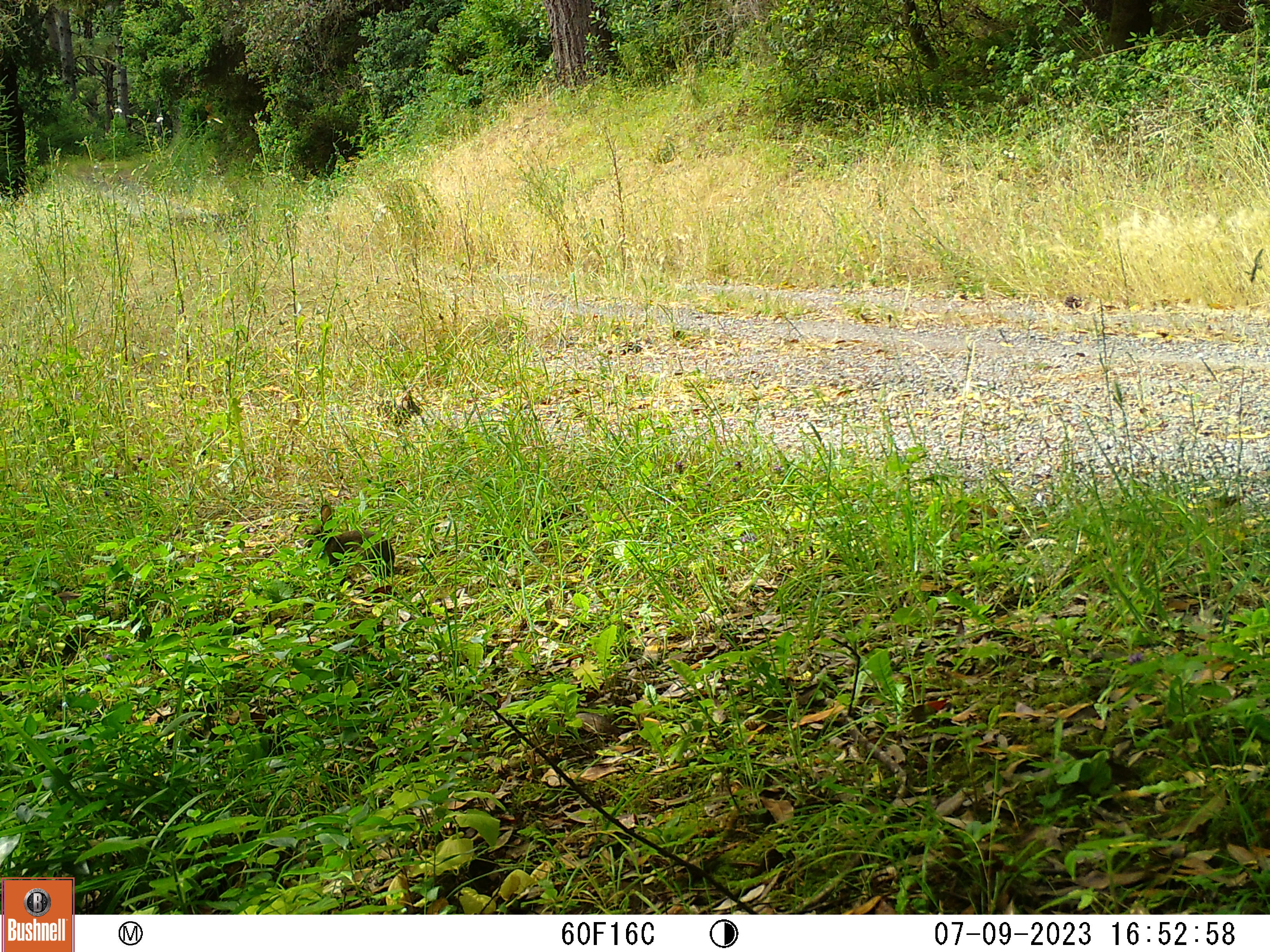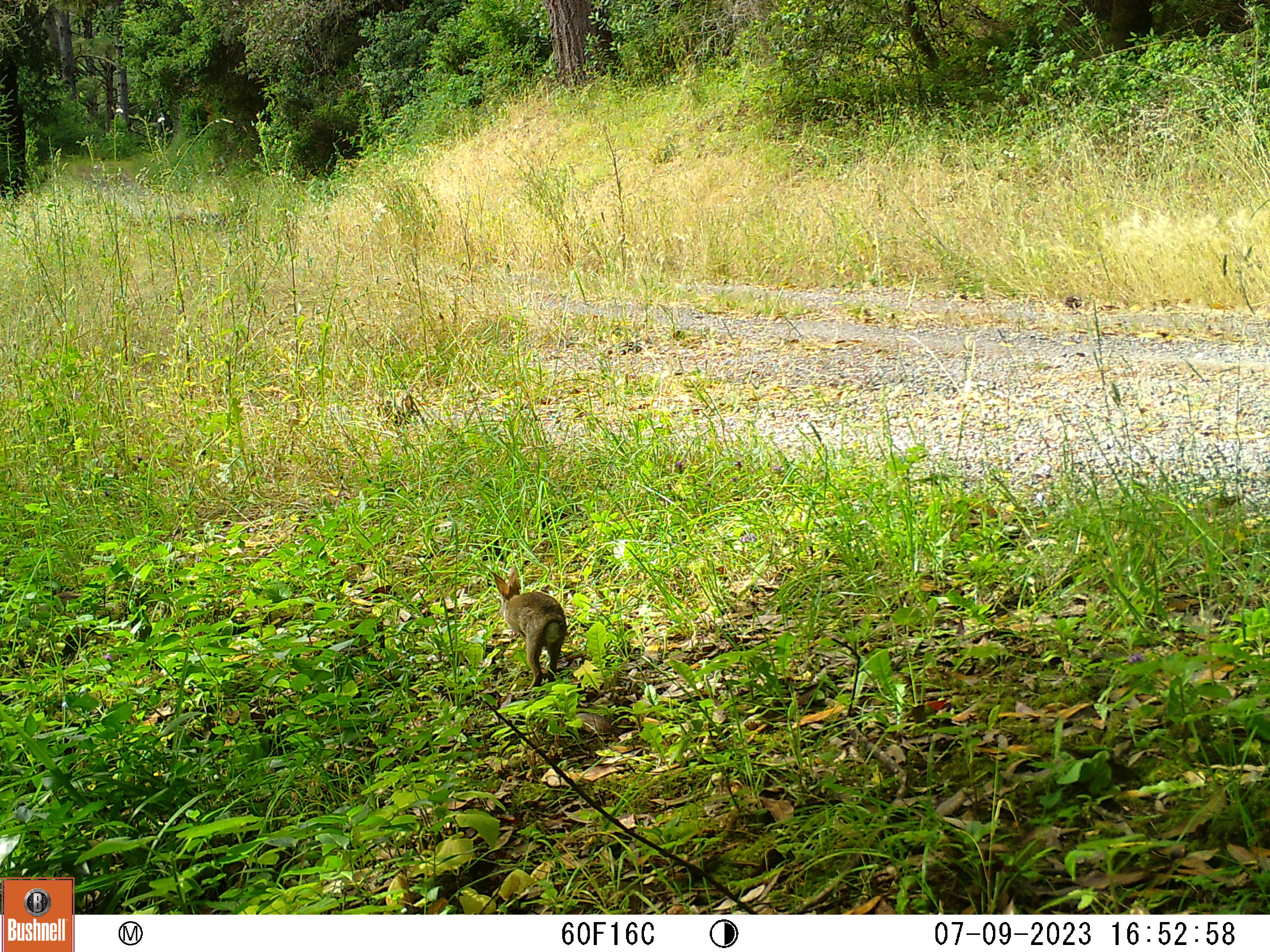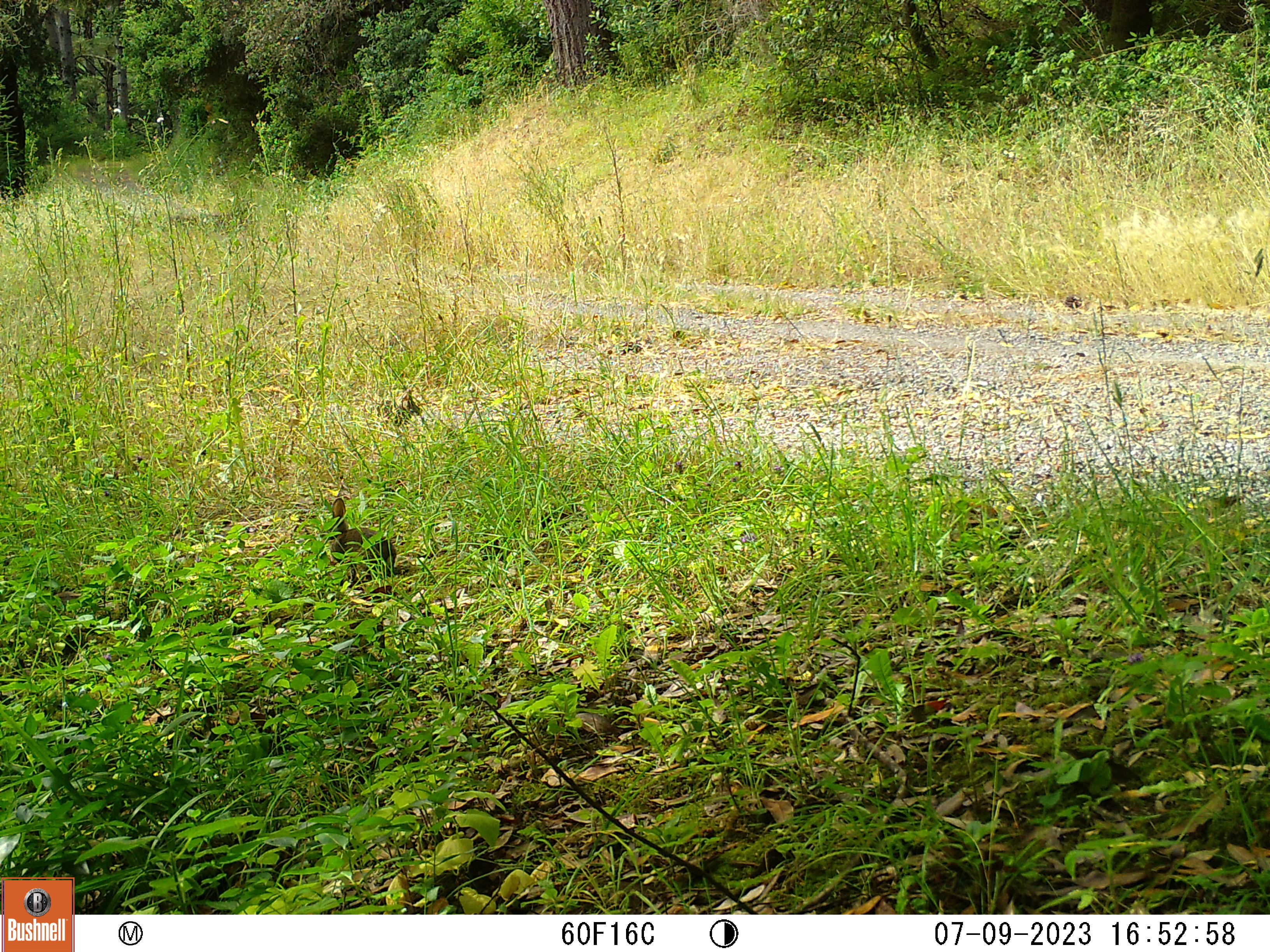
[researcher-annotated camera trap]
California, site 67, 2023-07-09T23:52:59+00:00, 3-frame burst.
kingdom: Animalia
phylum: Chordata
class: Mammalia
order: Lagomorpha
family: Leporidae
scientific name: Leporidae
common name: rabbit